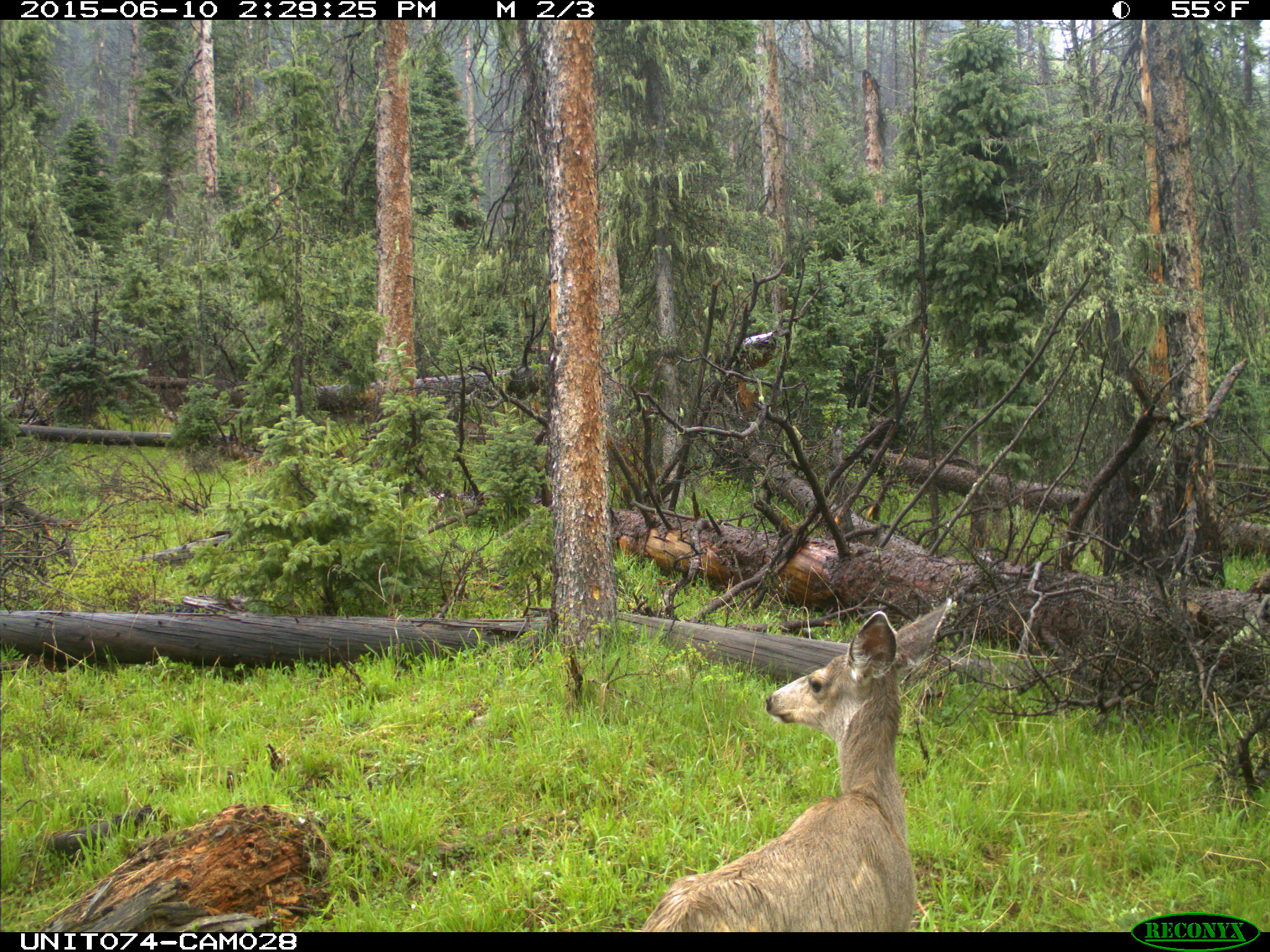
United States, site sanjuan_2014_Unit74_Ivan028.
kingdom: Animalia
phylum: Chordata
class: Mammalia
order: Artiodactyla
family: Cervidae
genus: Odocoileus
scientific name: Odocoileus hemionus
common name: mule deer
Odocoileus hemionus (mule deer).